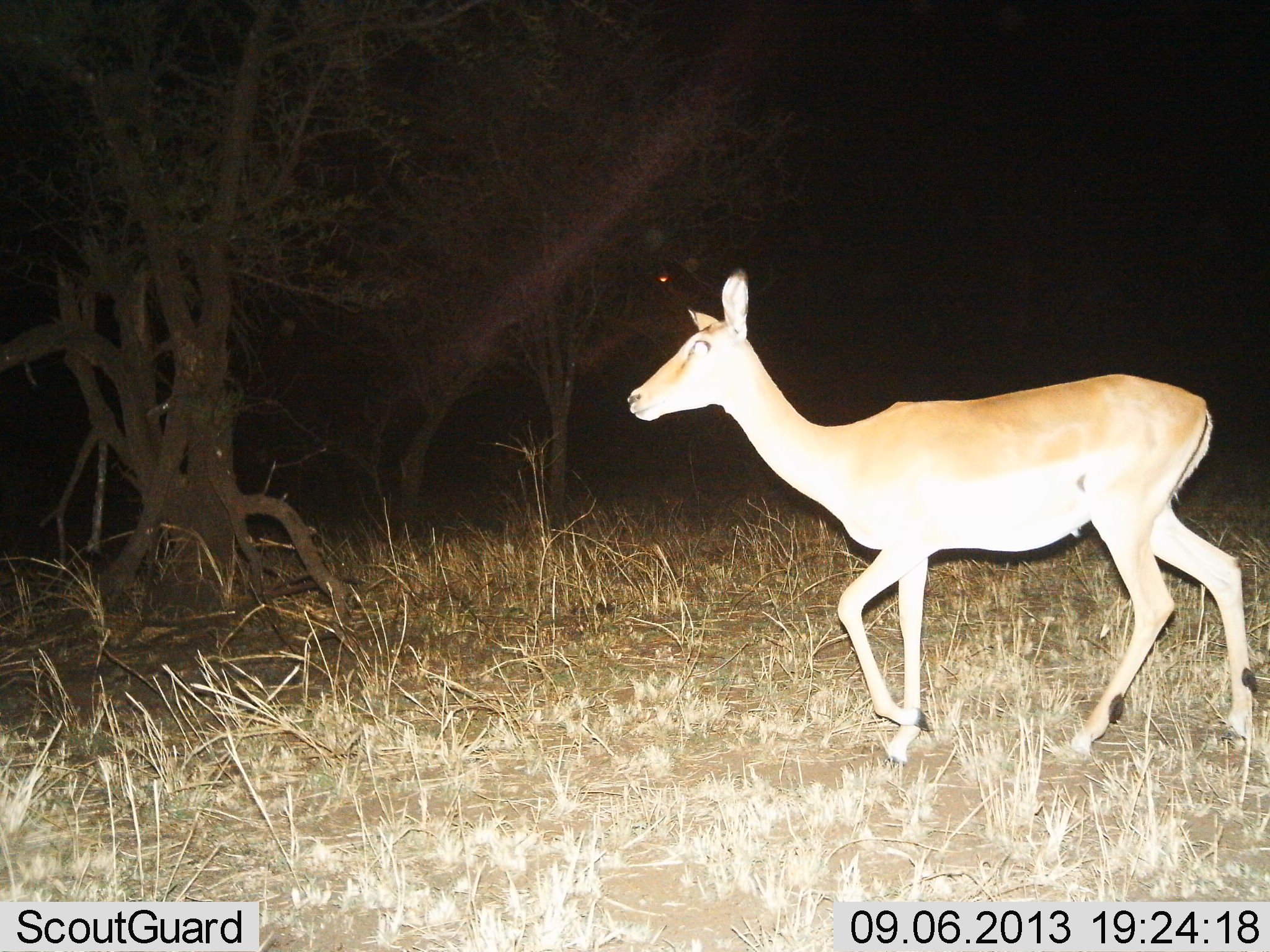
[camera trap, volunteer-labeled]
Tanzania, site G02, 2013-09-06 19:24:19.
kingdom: Animalia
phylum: Chordata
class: Mammalia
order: Artiodactyla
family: Bovidae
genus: Aepyceros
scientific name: Aepyceros melampus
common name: impala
Impala (Aepyceros melampus), count 1. Behavior (volunteer vote fractions): standing 7%, resting 0%, moving 93%, interacting 0%. Young present (vote fraction): 0%. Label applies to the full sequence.